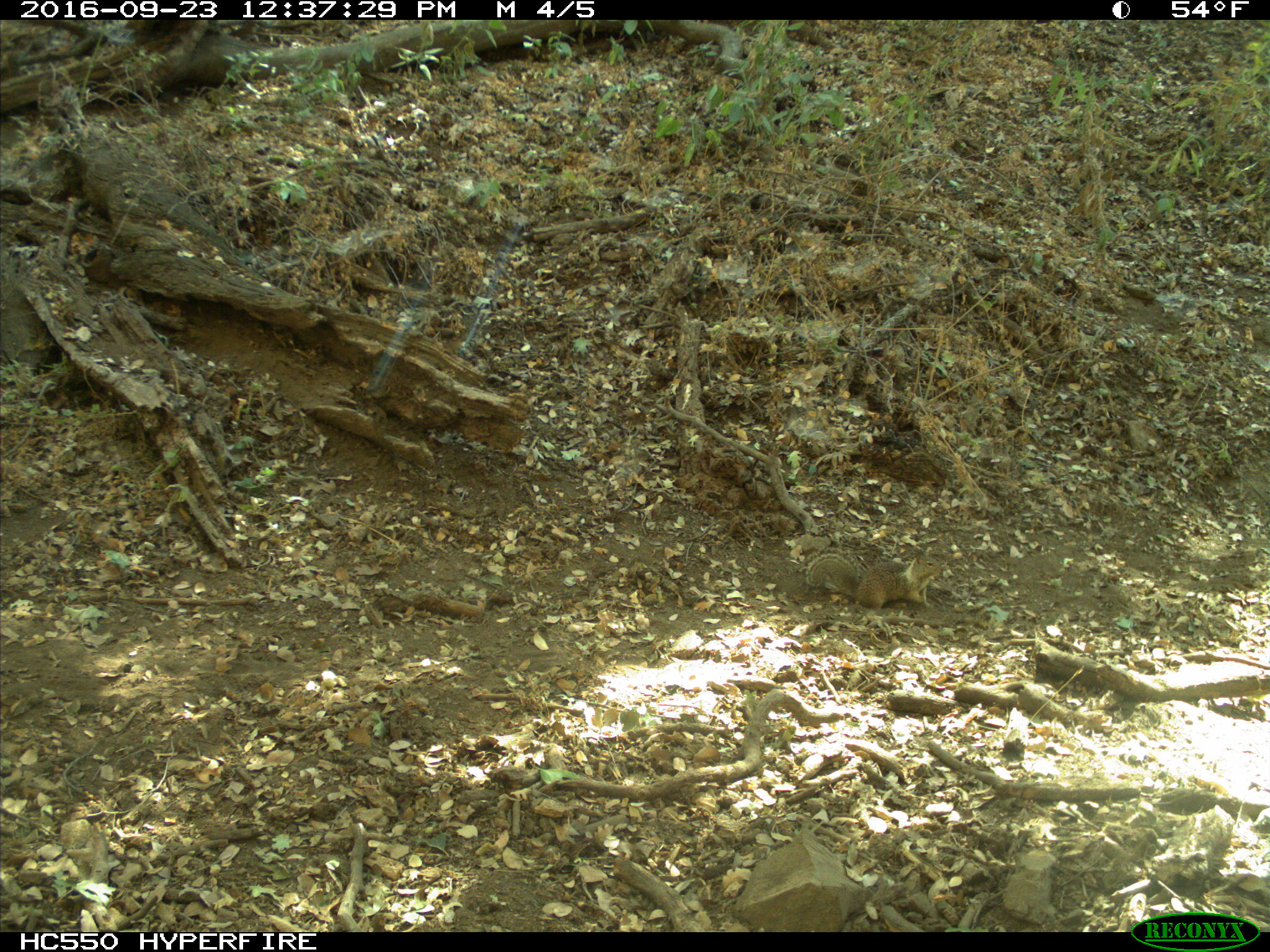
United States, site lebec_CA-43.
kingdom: Animalia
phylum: Chordata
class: Mammalia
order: Rodentia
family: Sciuridae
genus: Otospermophilus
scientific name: Otospermophilus beecheyi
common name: california ground squirrel